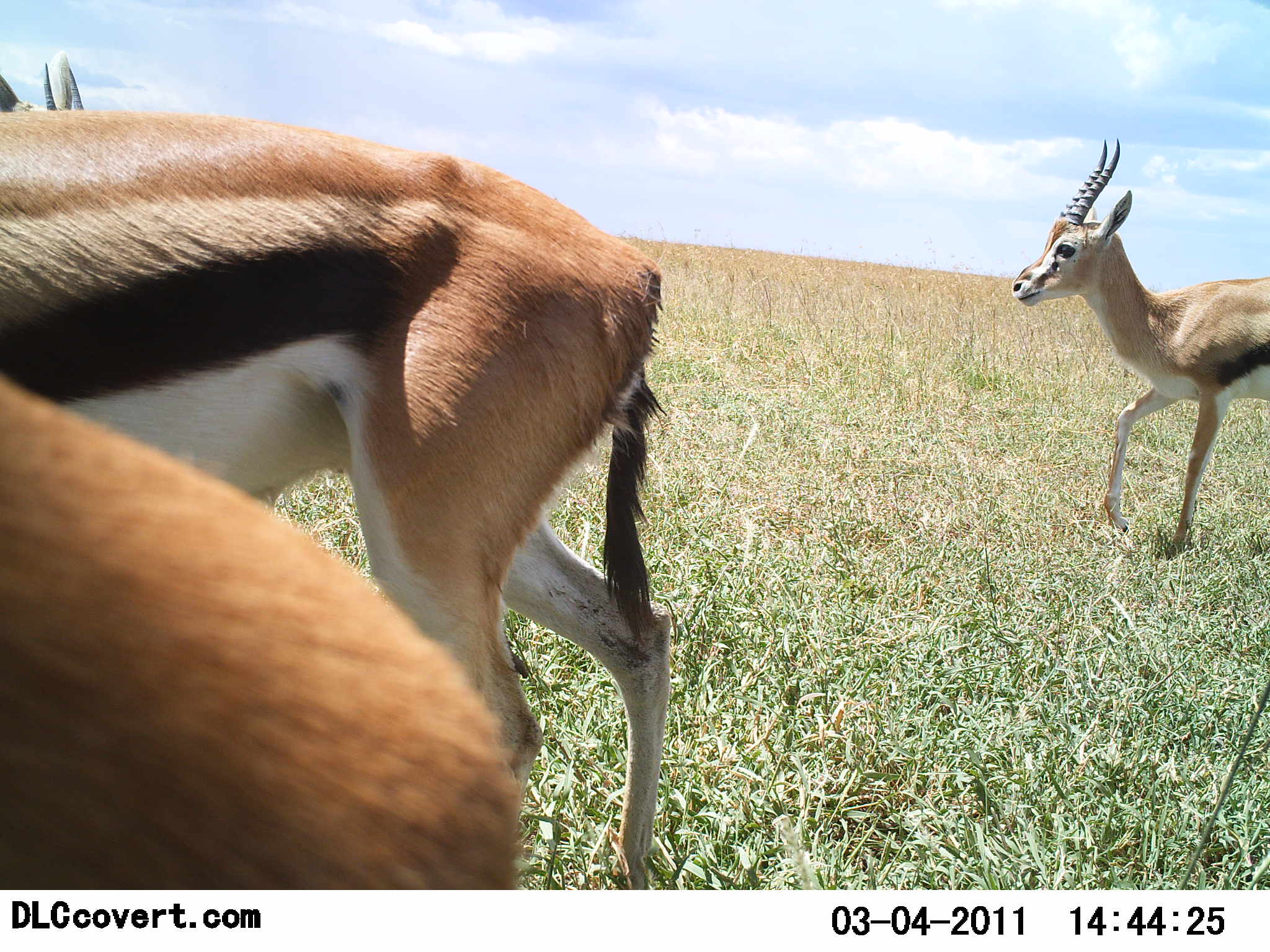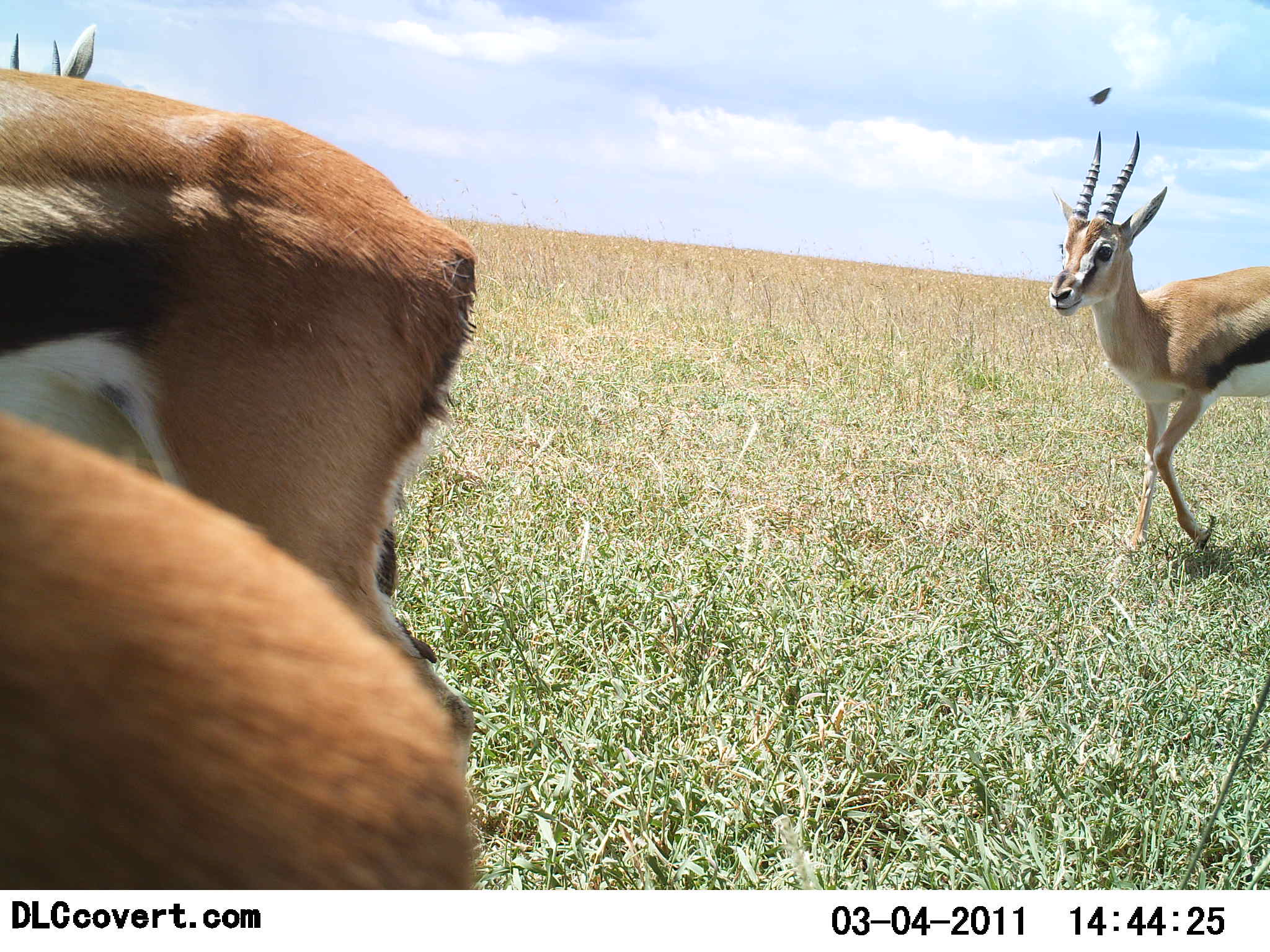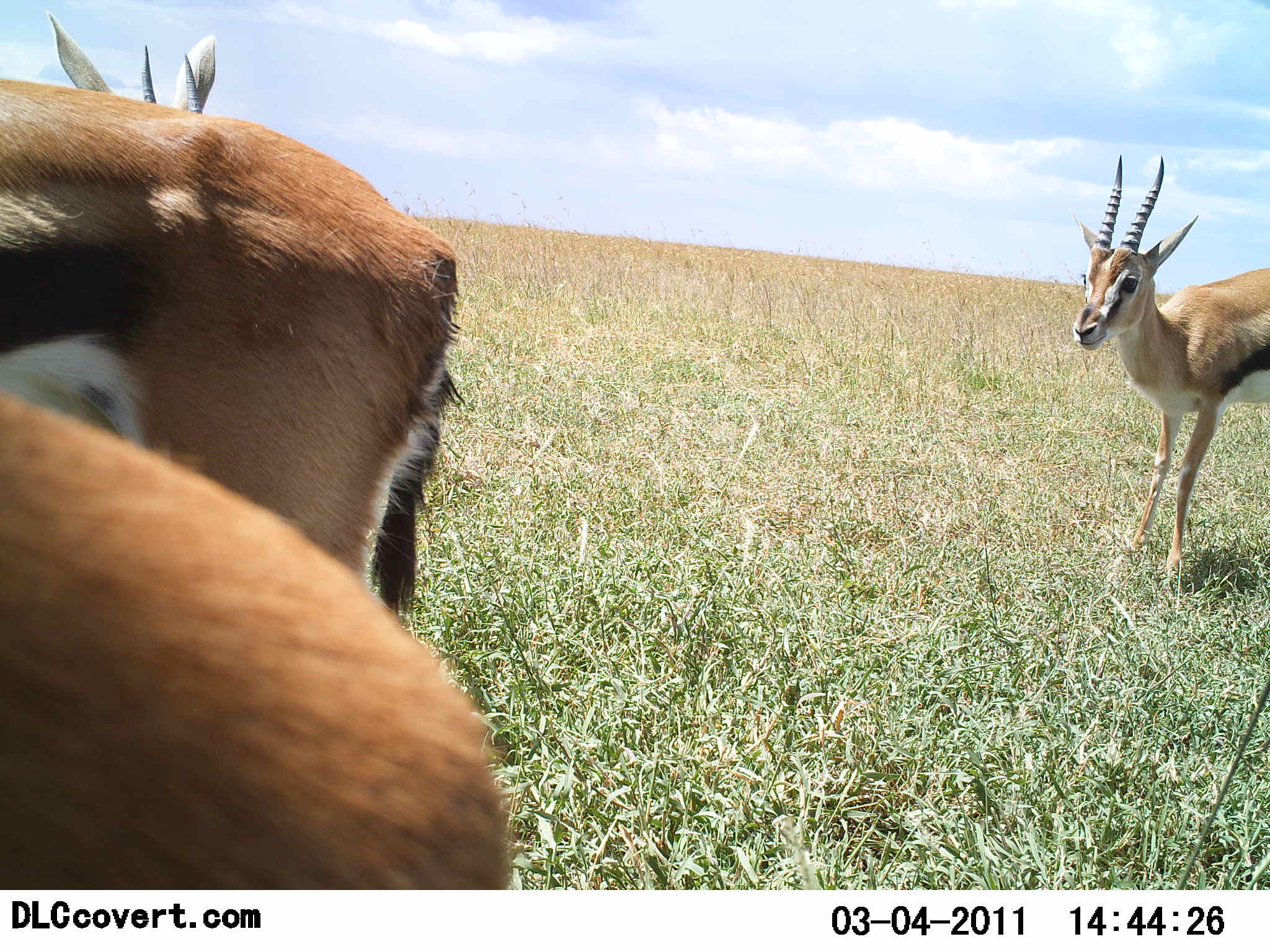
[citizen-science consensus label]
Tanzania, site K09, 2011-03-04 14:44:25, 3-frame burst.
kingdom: Animalia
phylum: Chordata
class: Mammalia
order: Artiodactyla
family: Bovidae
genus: Eudorcas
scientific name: Eudorcas thomsonii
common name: thomson's gazelle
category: gazellethomsons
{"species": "gazellethomsons (thomson's gazelle) (Eudorcas thomsonii)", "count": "4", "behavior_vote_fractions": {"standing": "60%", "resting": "0%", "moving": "70%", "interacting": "10%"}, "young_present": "0%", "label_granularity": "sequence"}